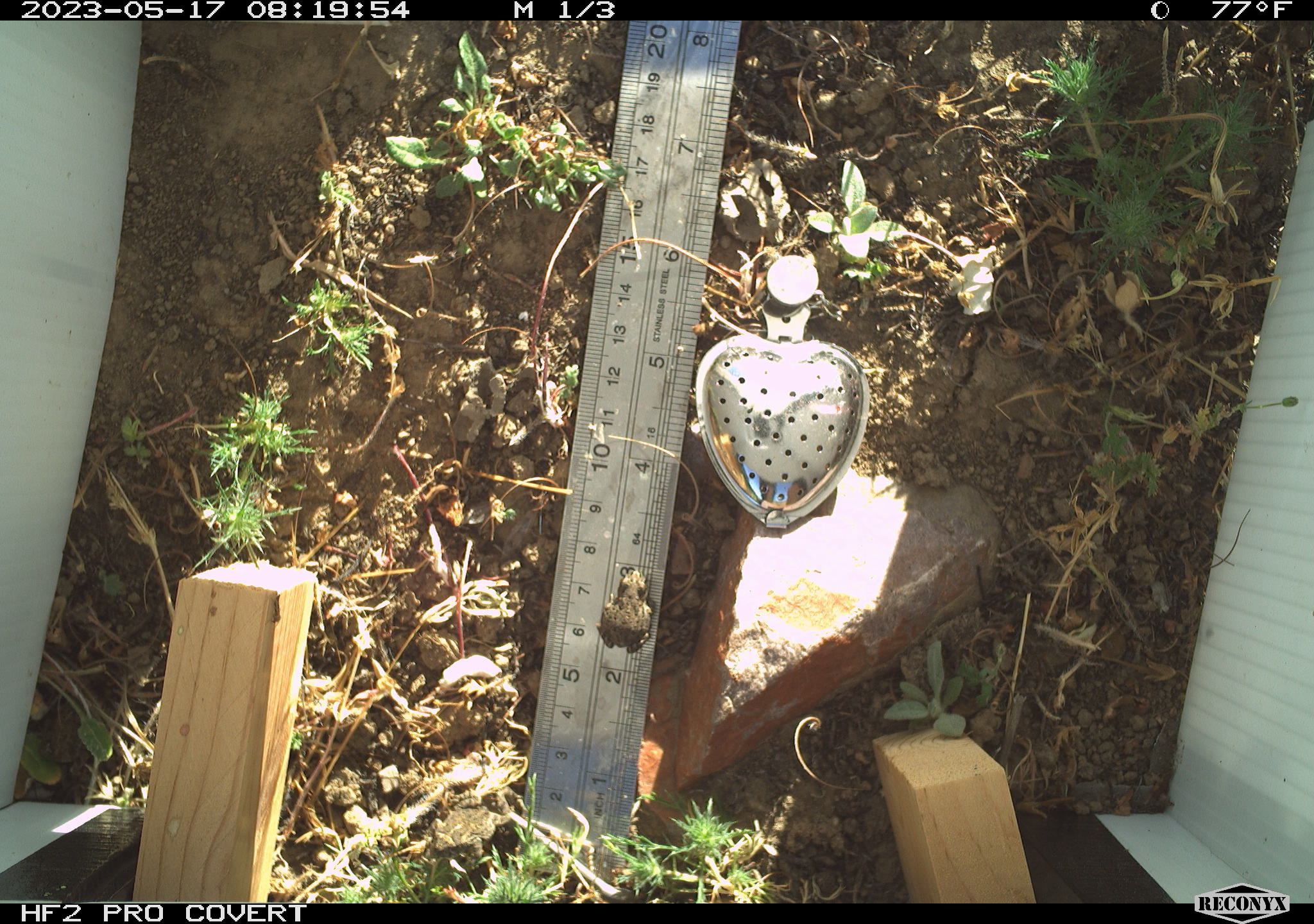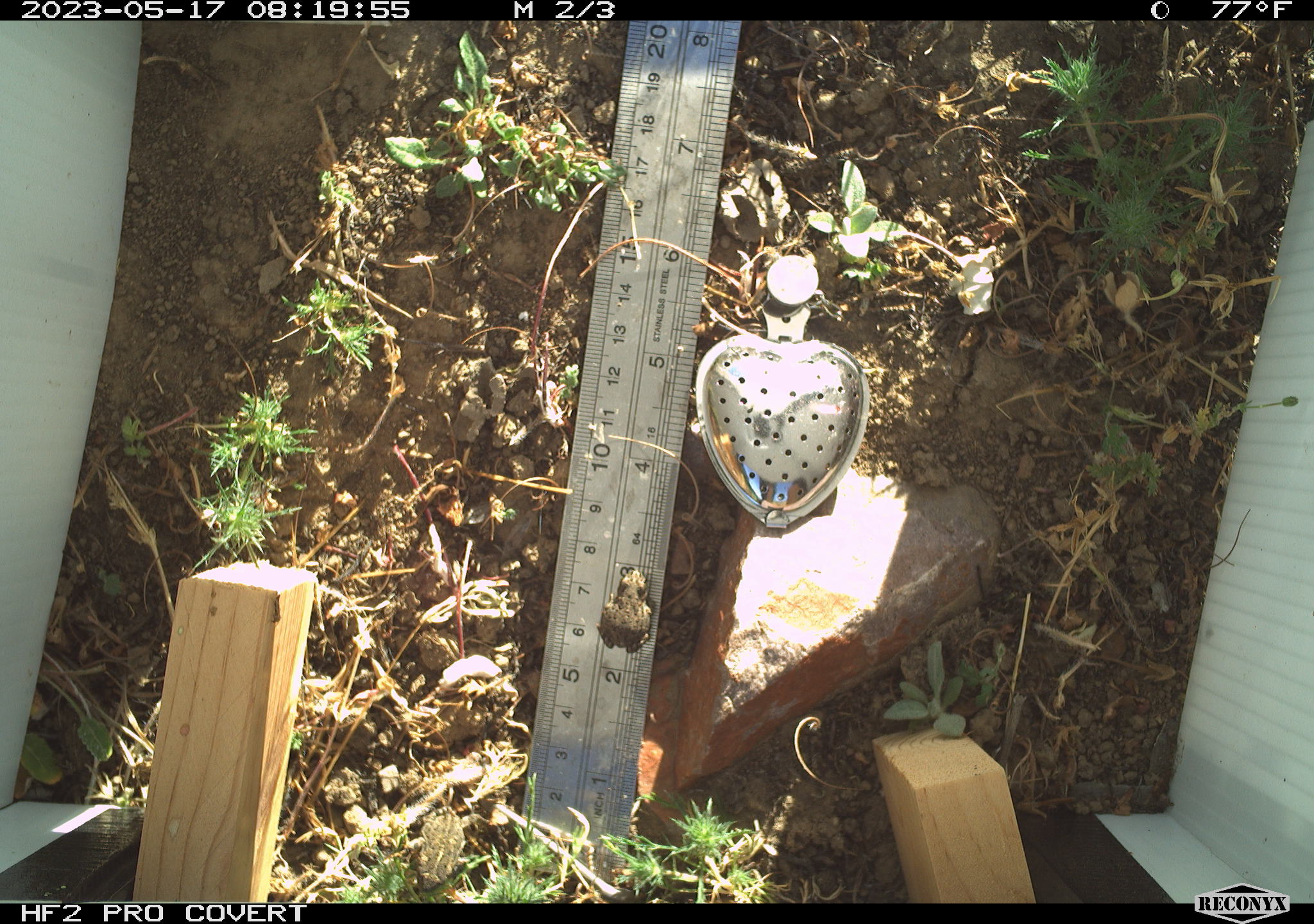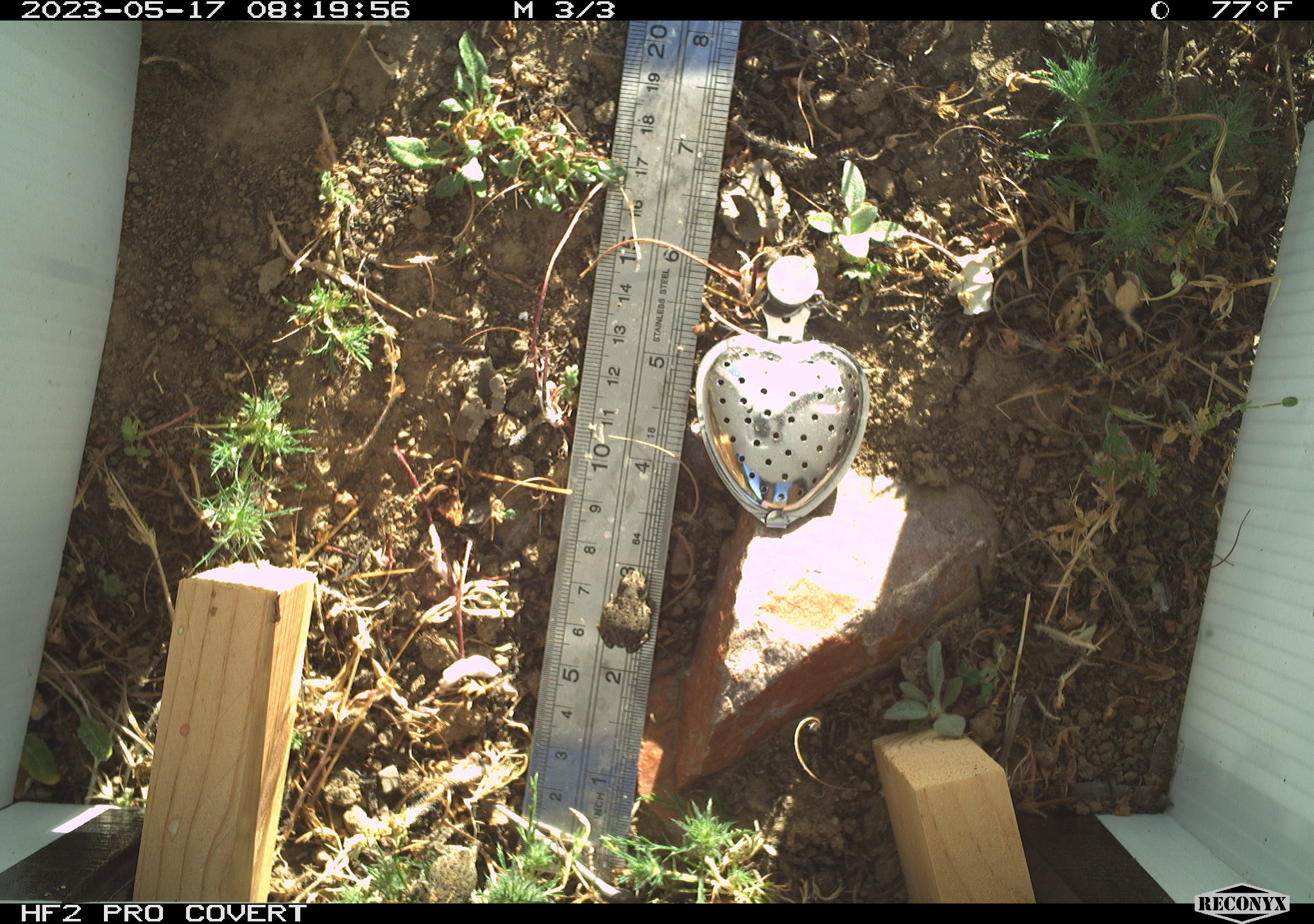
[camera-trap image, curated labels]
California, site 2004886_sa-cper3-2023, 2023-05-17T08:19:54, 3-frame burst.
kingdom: Animalia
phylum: Chordata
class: Amphibia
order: Anura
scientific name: Anura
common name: frogs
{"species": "frogs (Anura)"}